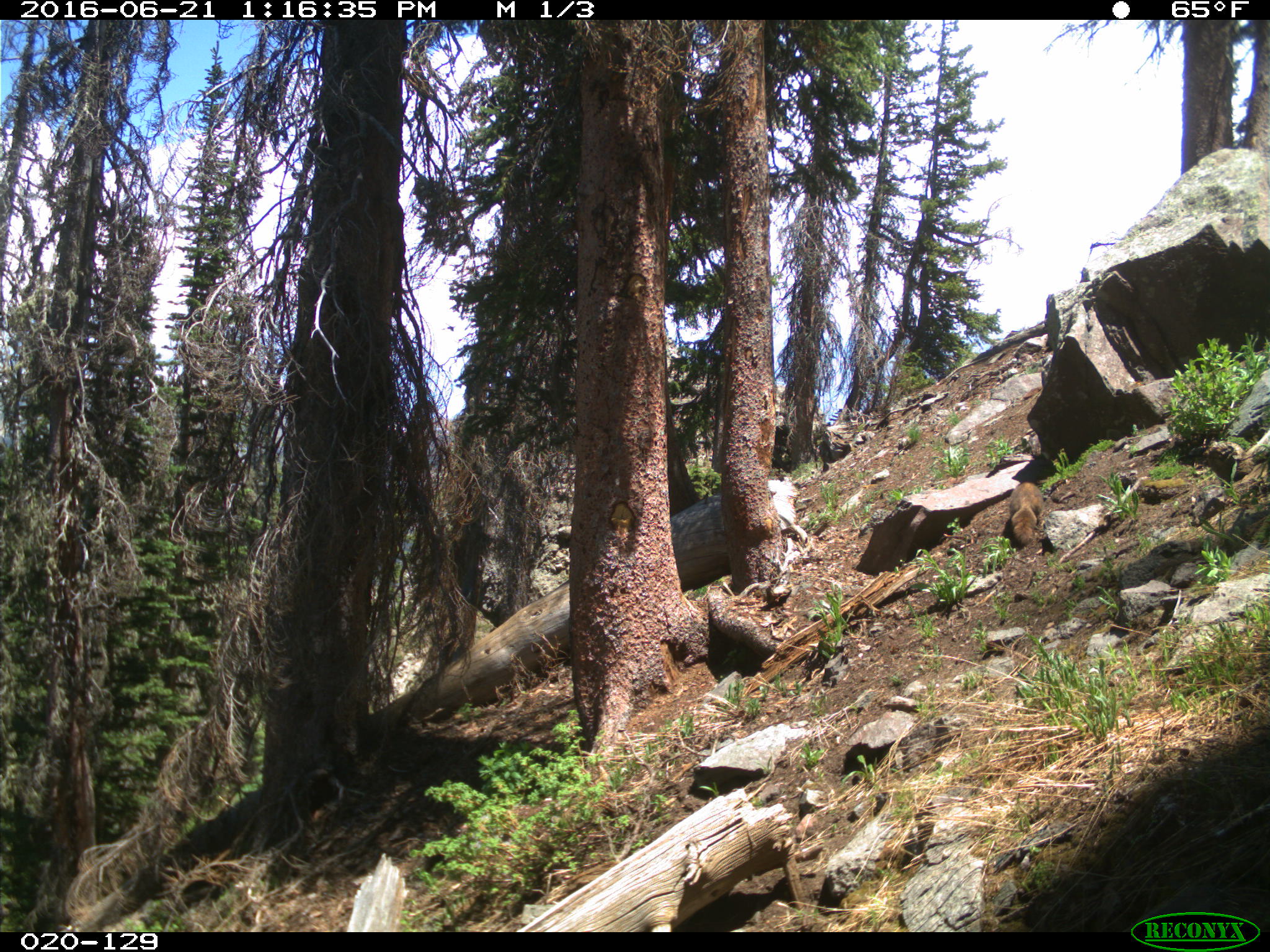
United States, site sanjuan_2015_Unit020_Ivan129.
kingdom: Animalia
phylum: Chordata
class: Mammalia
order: Rodentia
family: Sciuridae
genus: Marmota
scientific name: Marmota flaviventris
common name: yellow-bellied marmot